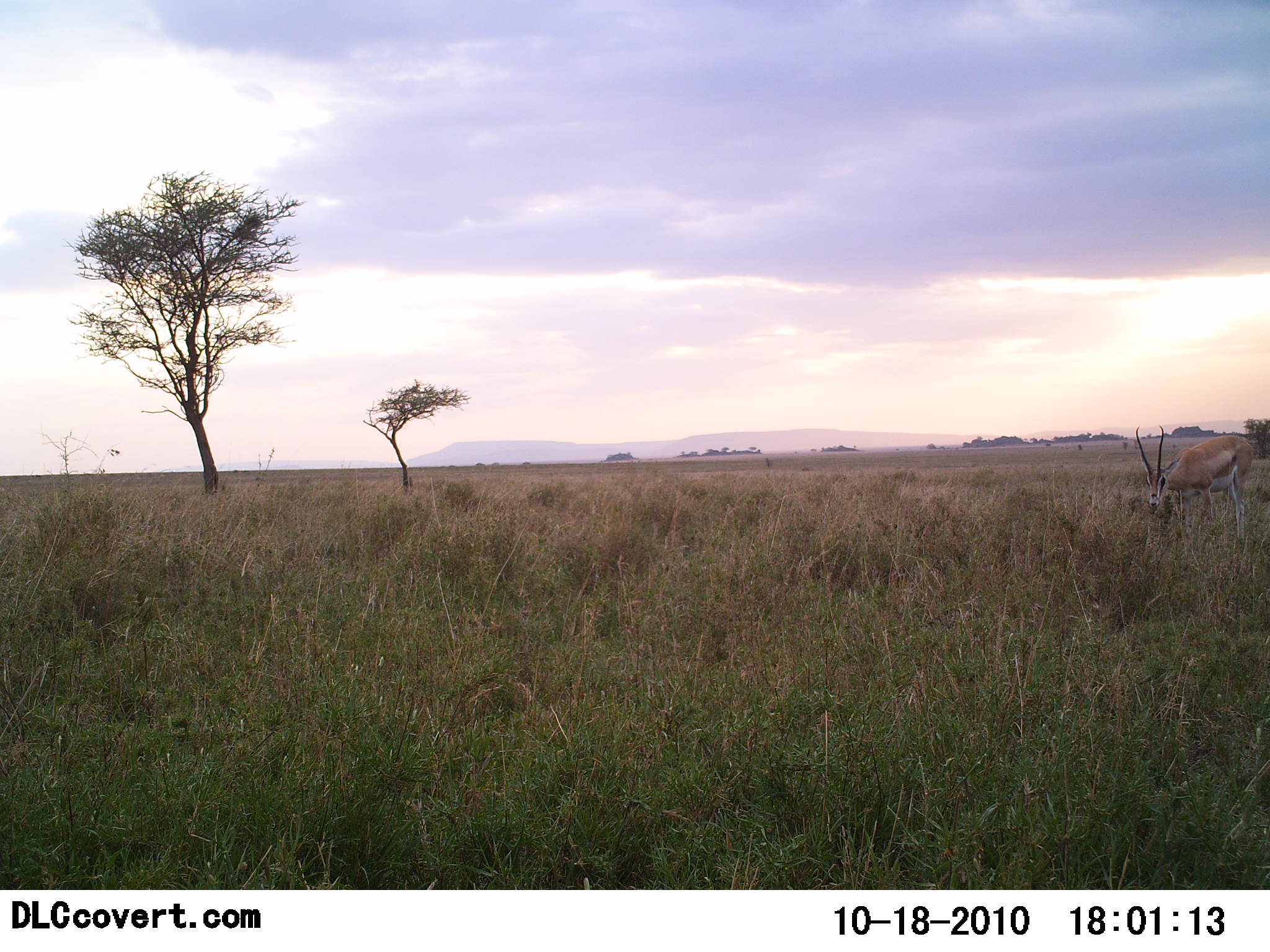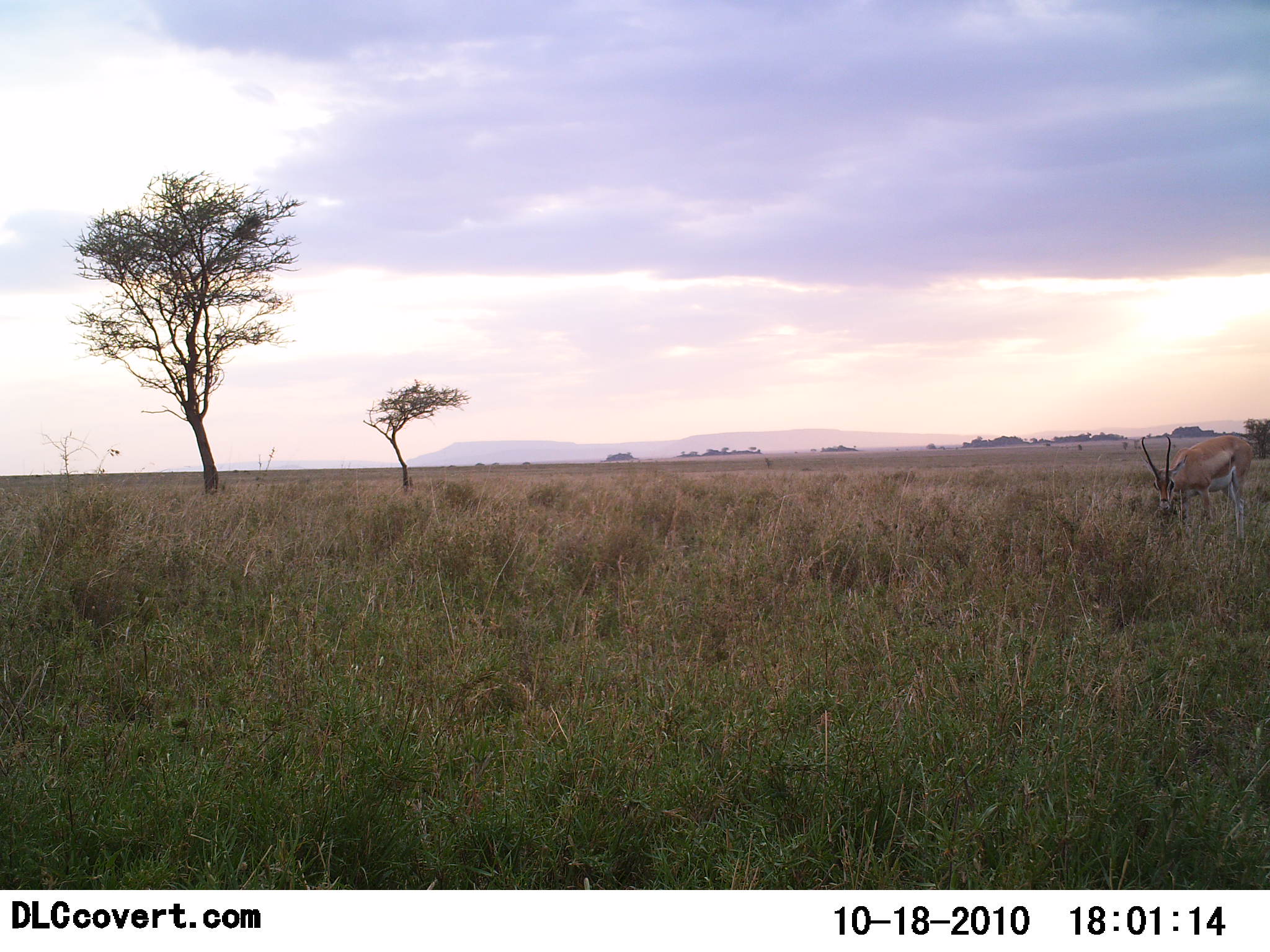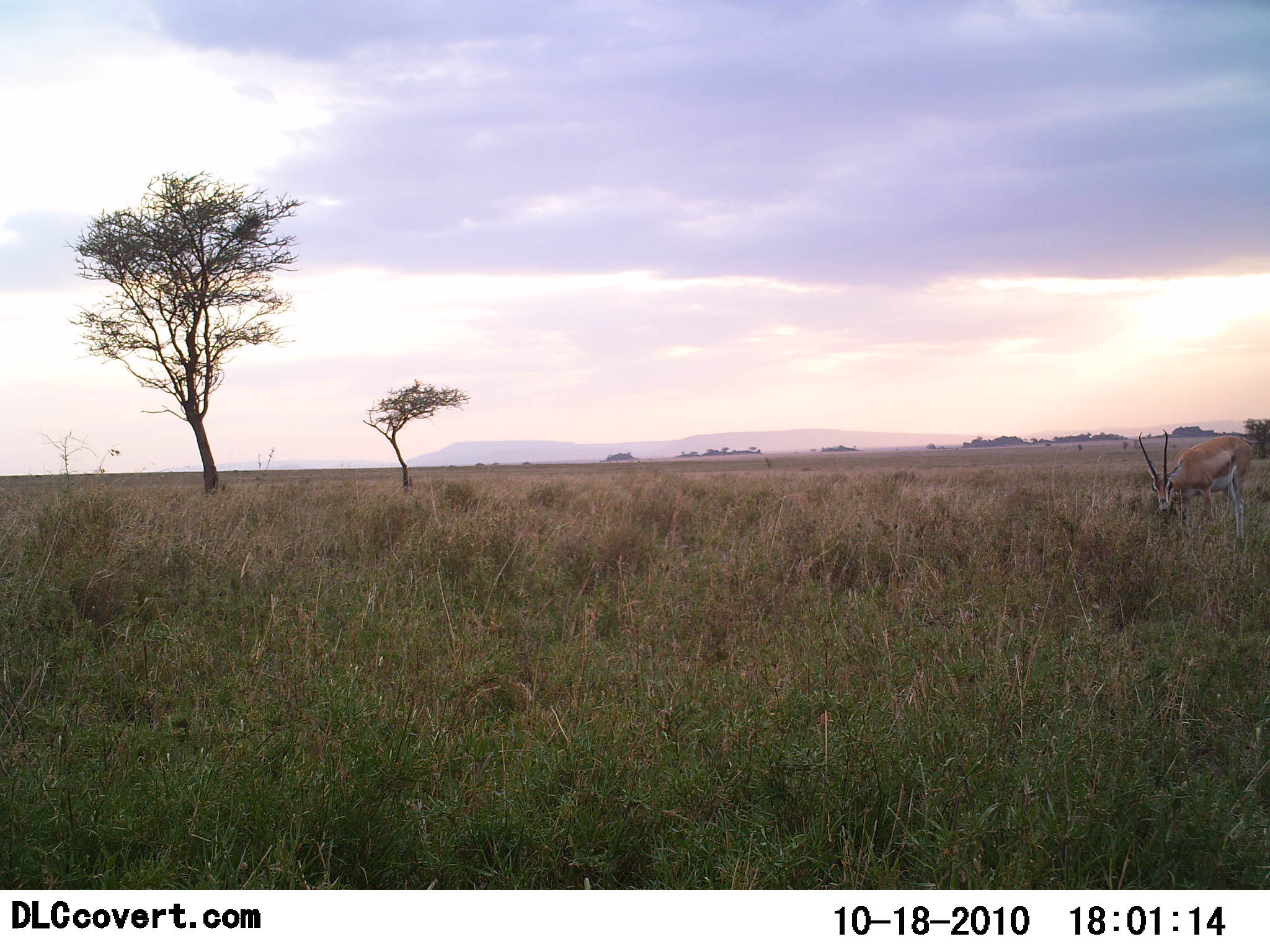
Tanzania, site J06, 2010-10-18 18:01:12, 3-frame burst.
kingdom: Animalia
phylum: Chordata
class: Mammalia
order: Artiodactyla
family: Bovidae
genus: Eudorcas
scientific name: Eudorcas thomsonii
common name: thomson's gazelle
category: gazellethomsons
Gazellethomsons (thomson's gazelle) (Eudorcas thomsonii), count 1. Behavior (volunteer vote fractions): standing 25%, resting 0%, moving 0%, interacting 0%. Young present (vote fraction): 0%. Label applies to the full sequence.